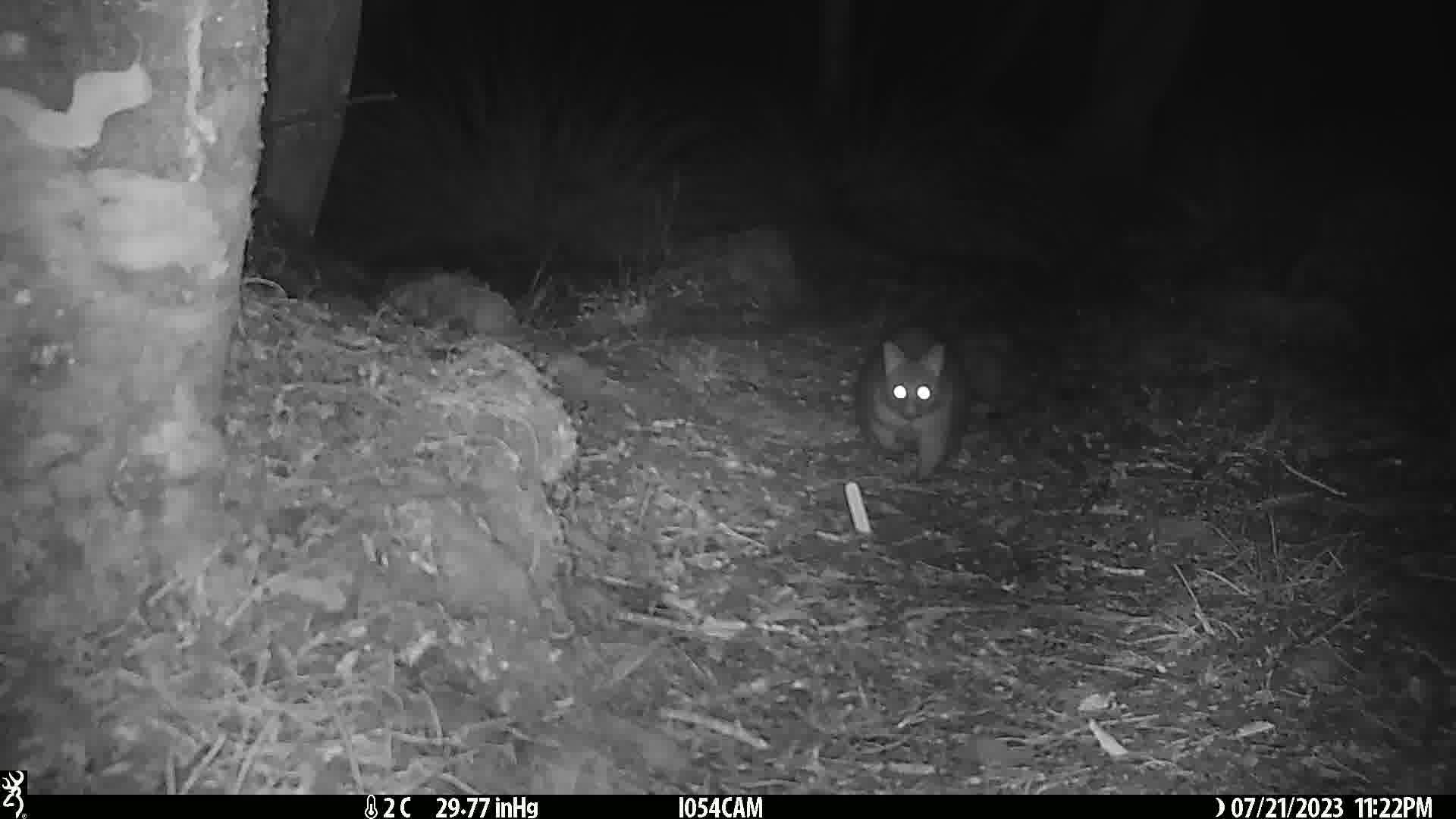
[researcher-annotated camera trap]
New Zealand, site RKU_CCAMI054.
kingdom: Animalia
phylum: Chordata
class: Mammalia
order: Diprotodontia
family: Phalangeridae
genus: Trichosurus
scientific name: Trichosurus vulpecula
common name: common brushtail possum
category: possum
Possum (common brushtail possum) (Trichosurus vulpecula).